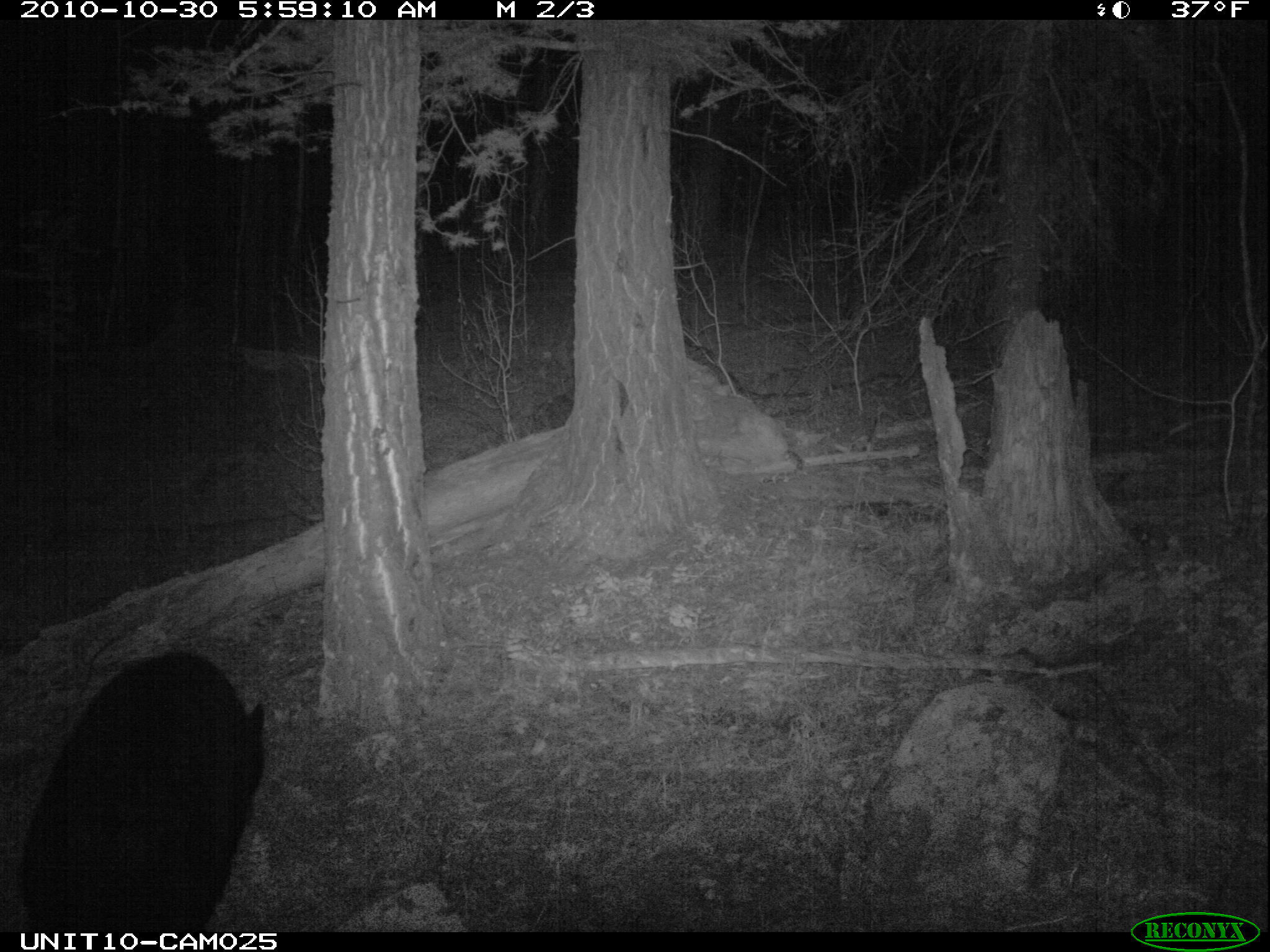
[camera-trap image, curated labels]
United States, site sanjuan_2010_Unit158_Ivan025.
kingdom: Animalia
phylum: Chordata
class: Mammalia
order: Carnivora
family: Ursidae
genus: Ursus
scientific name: Ursus americanus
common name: american black bear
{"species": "Ursus americanus (american black bear)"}